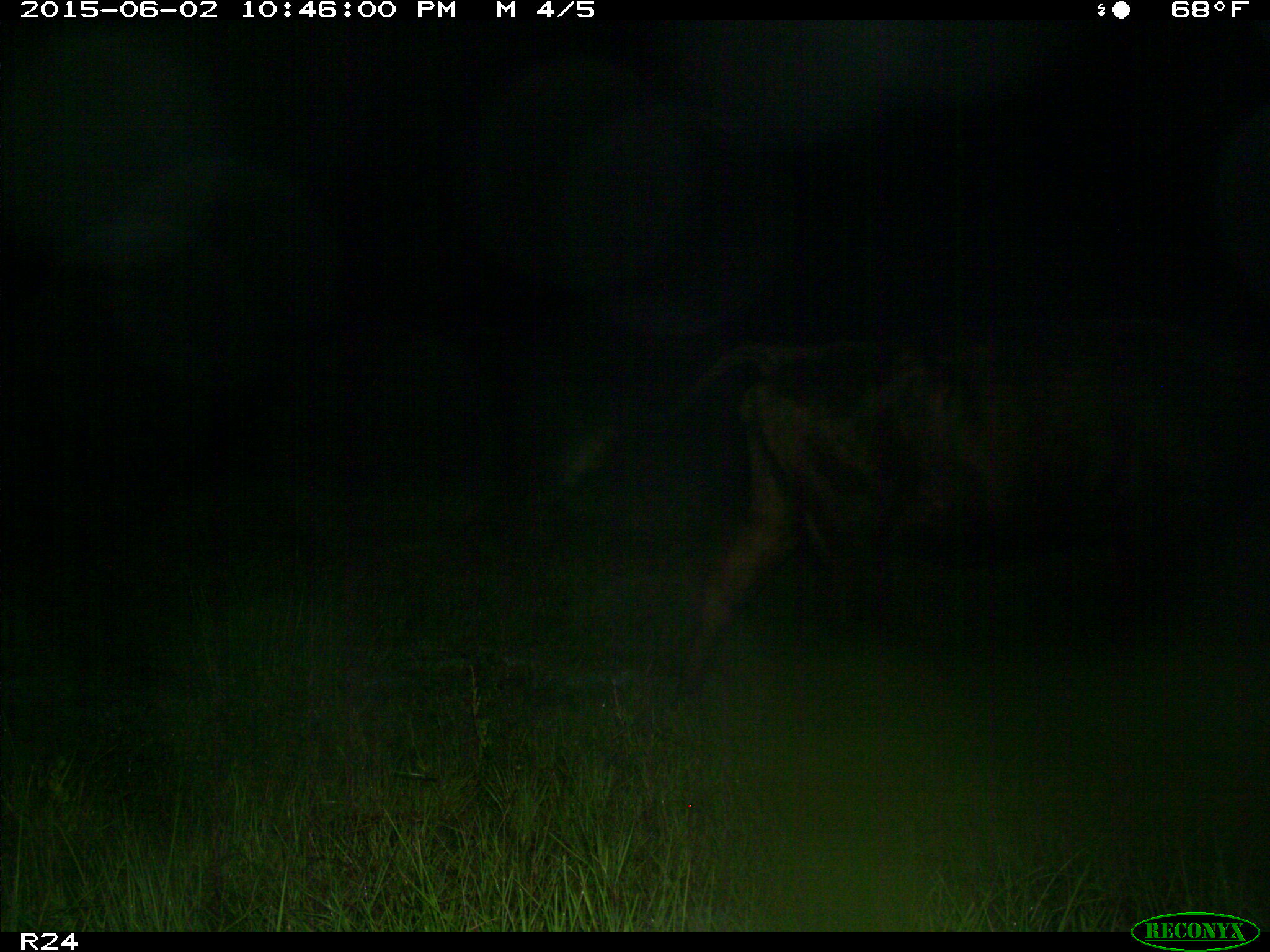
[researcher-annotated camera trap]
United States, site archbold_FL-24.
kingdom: Animalia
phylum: Chordata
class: Mammalia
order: Artiodactyla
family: Bovidae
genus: Bos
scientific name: Bos taurus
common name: domestic cow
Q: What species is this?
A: Bos taurus (domestic cow).